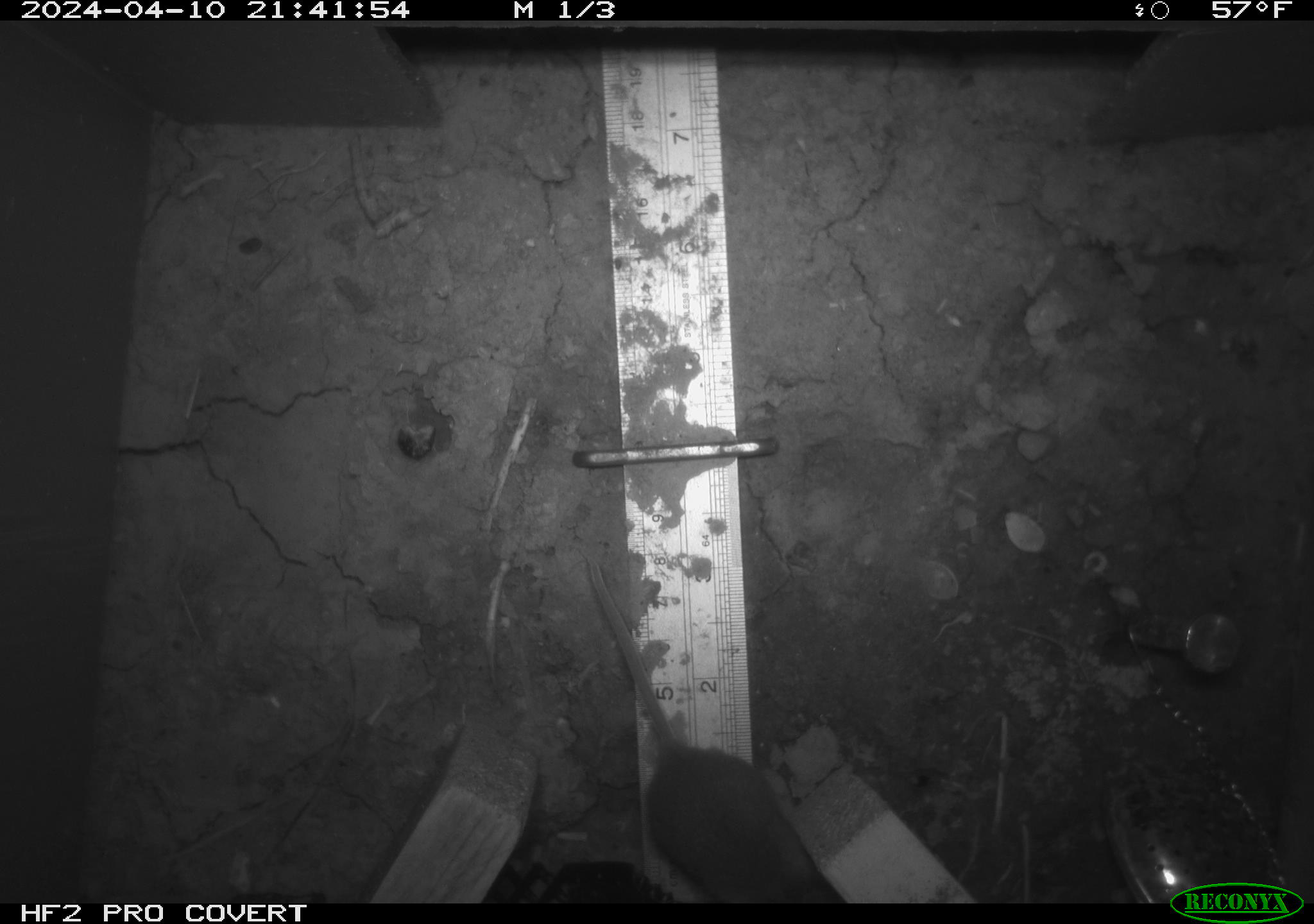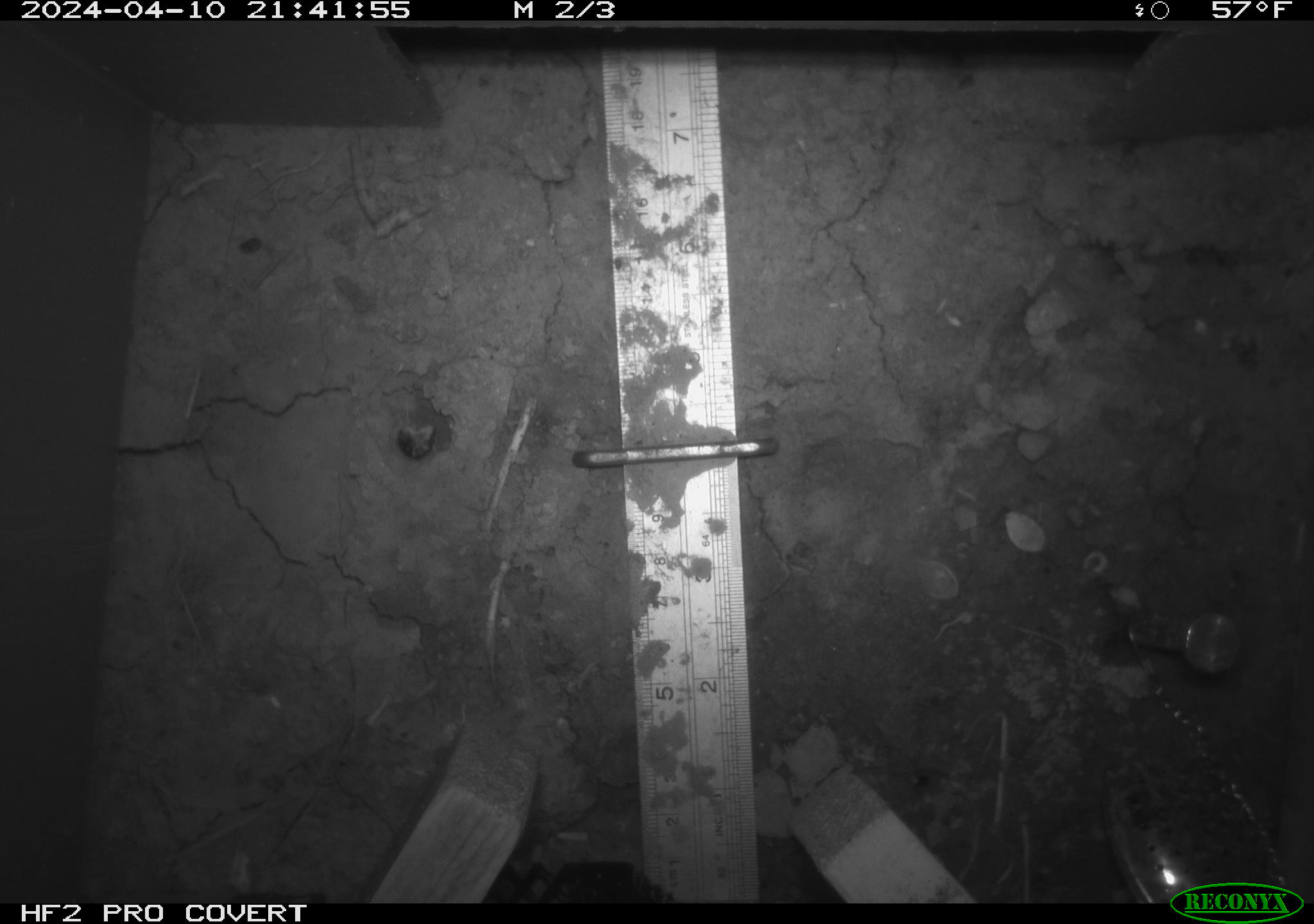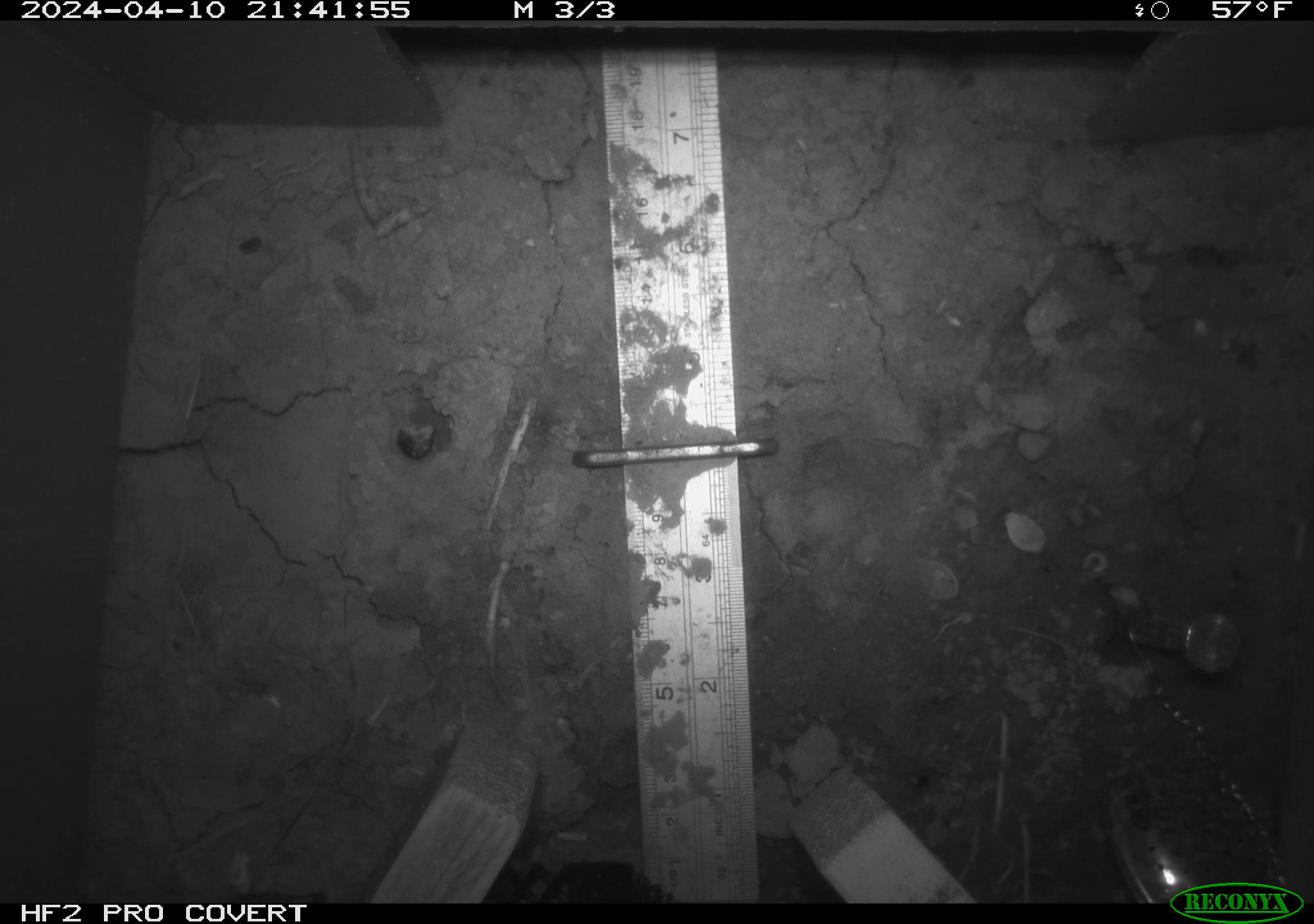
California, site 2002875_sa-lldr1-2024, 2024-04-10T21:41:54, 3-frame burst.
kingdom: Animalia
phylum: Chordata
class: Mammalia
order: Rodentia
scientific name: Rodentia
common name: mouse species